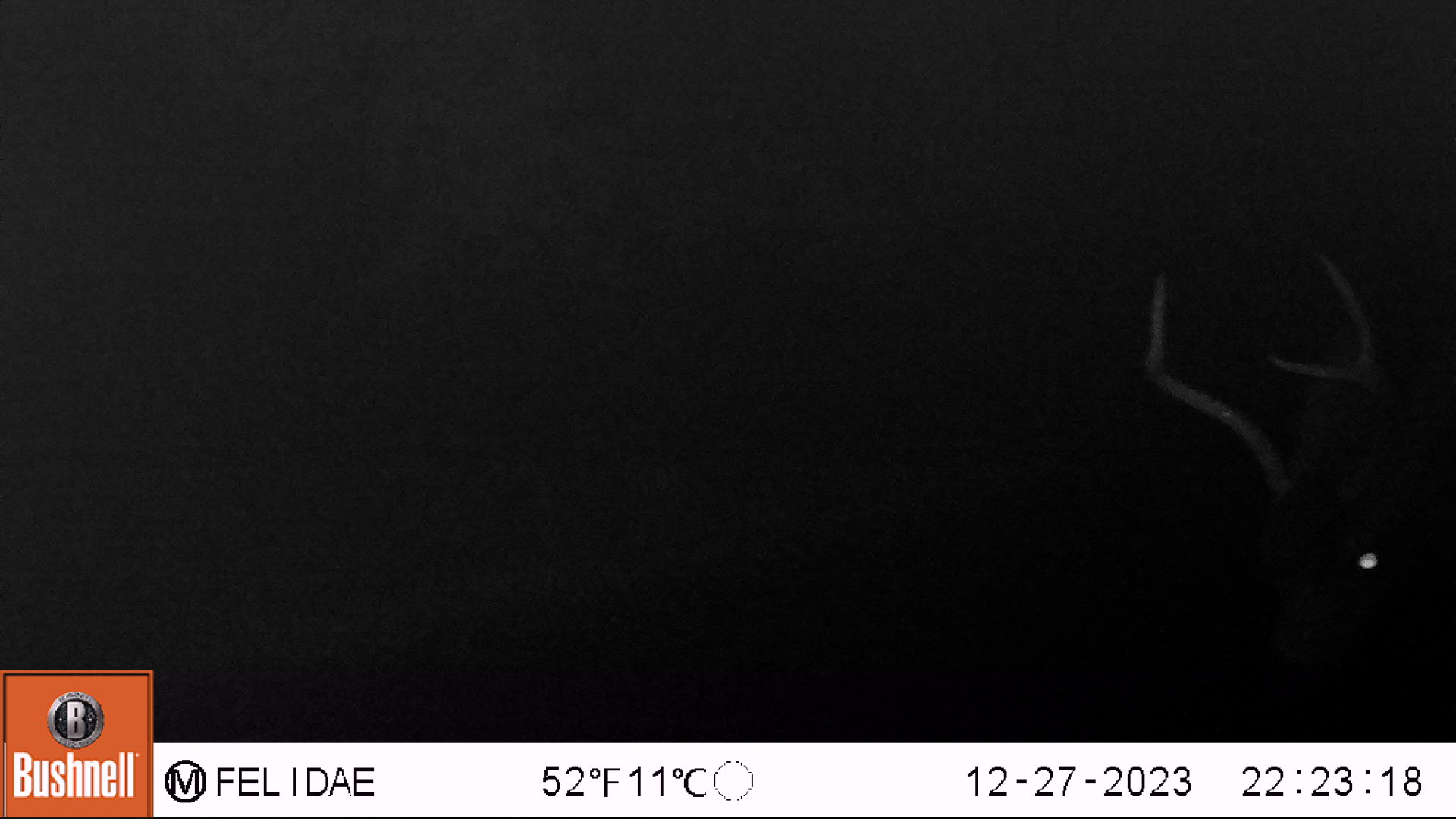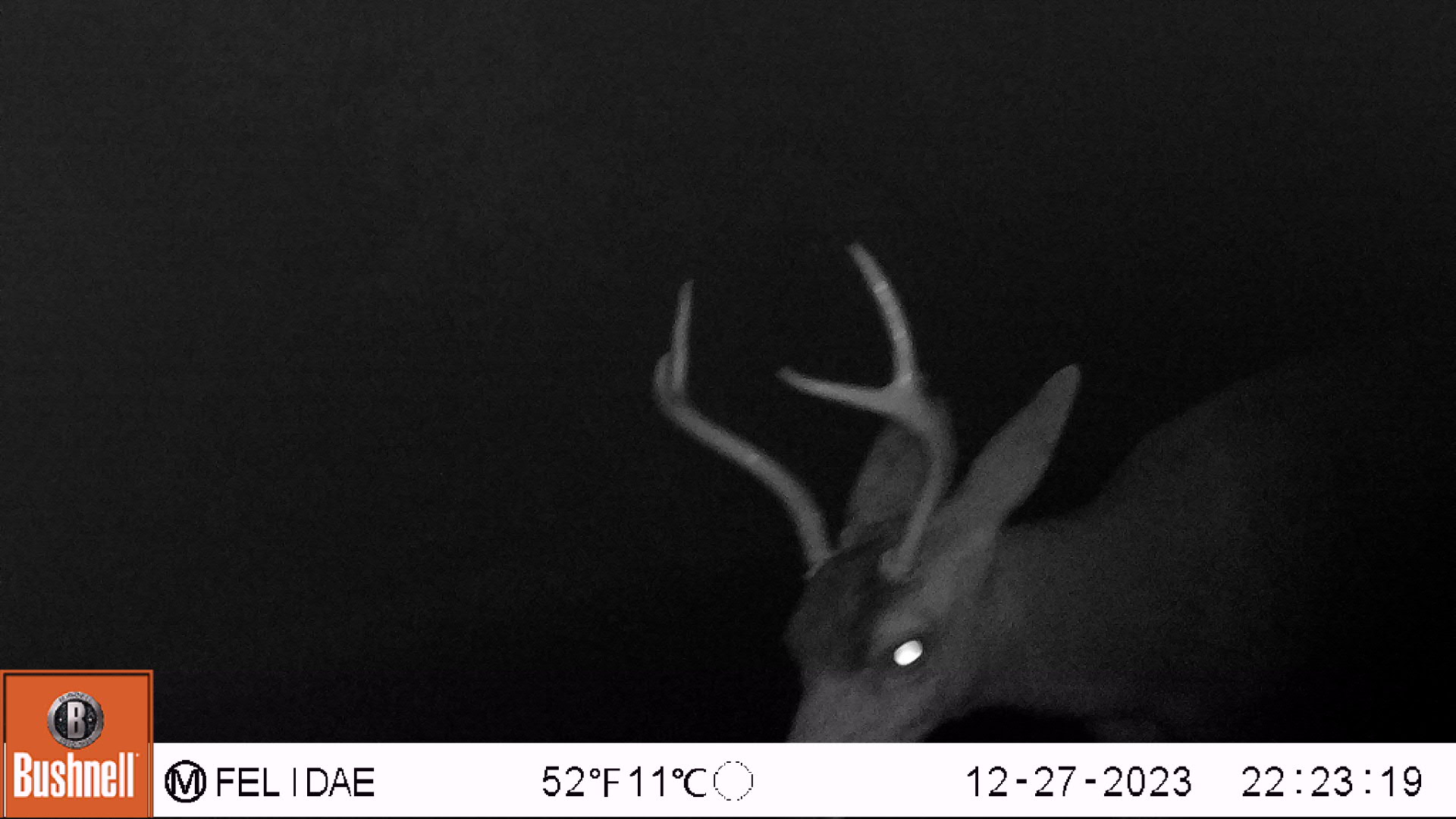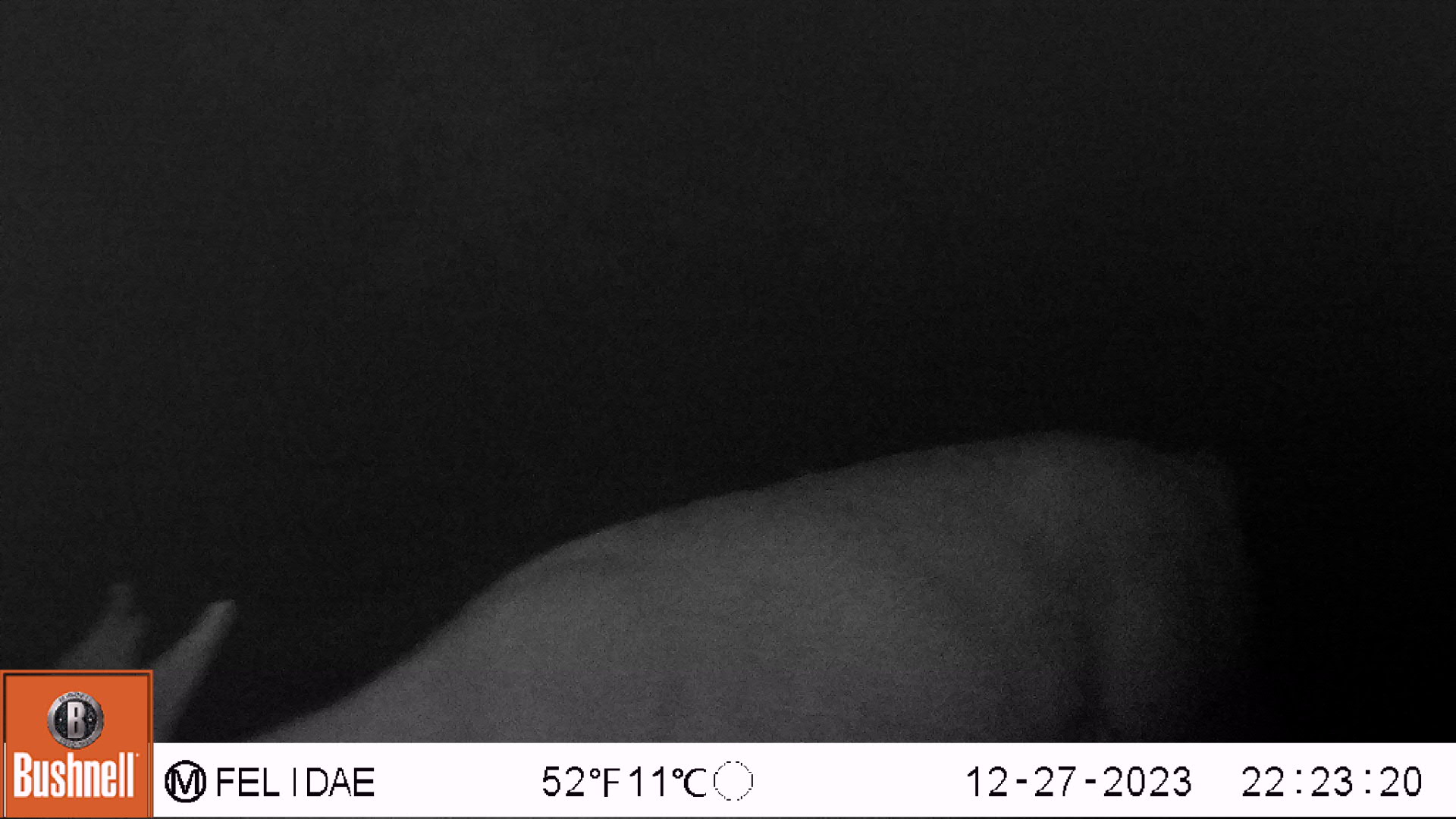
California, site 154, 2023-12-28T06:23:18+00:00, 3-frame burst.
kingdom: Animalia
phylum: Chordata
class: Mammalia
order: Artiodactyla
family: Cervidae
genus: Odocoileus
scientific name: Odocoileus hemionus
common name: mule deer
Mule deer (Odocoileus hemionus).